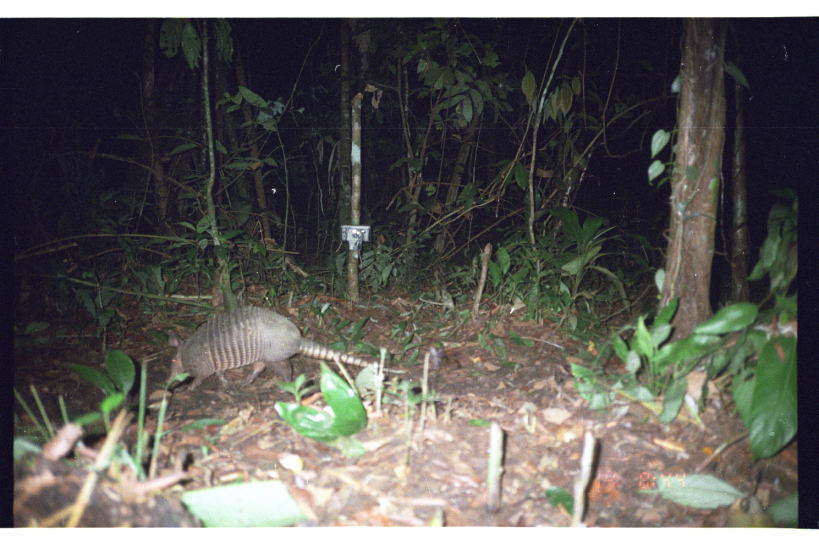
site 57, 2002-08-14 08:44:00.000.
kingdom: Animalia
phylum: Chordata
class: Mammalia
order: Cingulata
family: Dasypodidae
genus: Dasypus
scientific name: Dasypus novemcinctus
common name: nine-banded armadillo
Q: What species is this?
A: Dasypus novemcinctus (nine-banded armadillo).